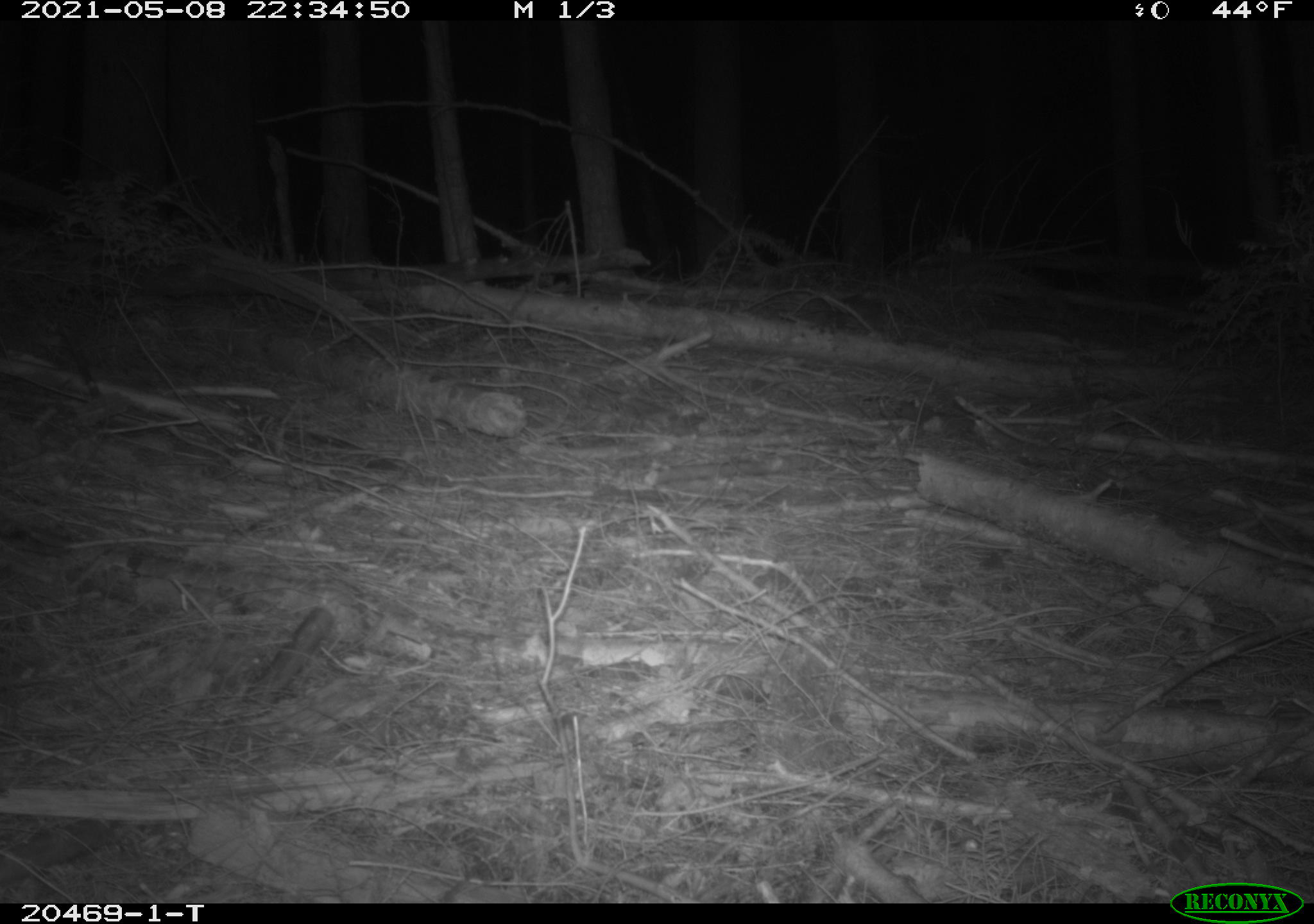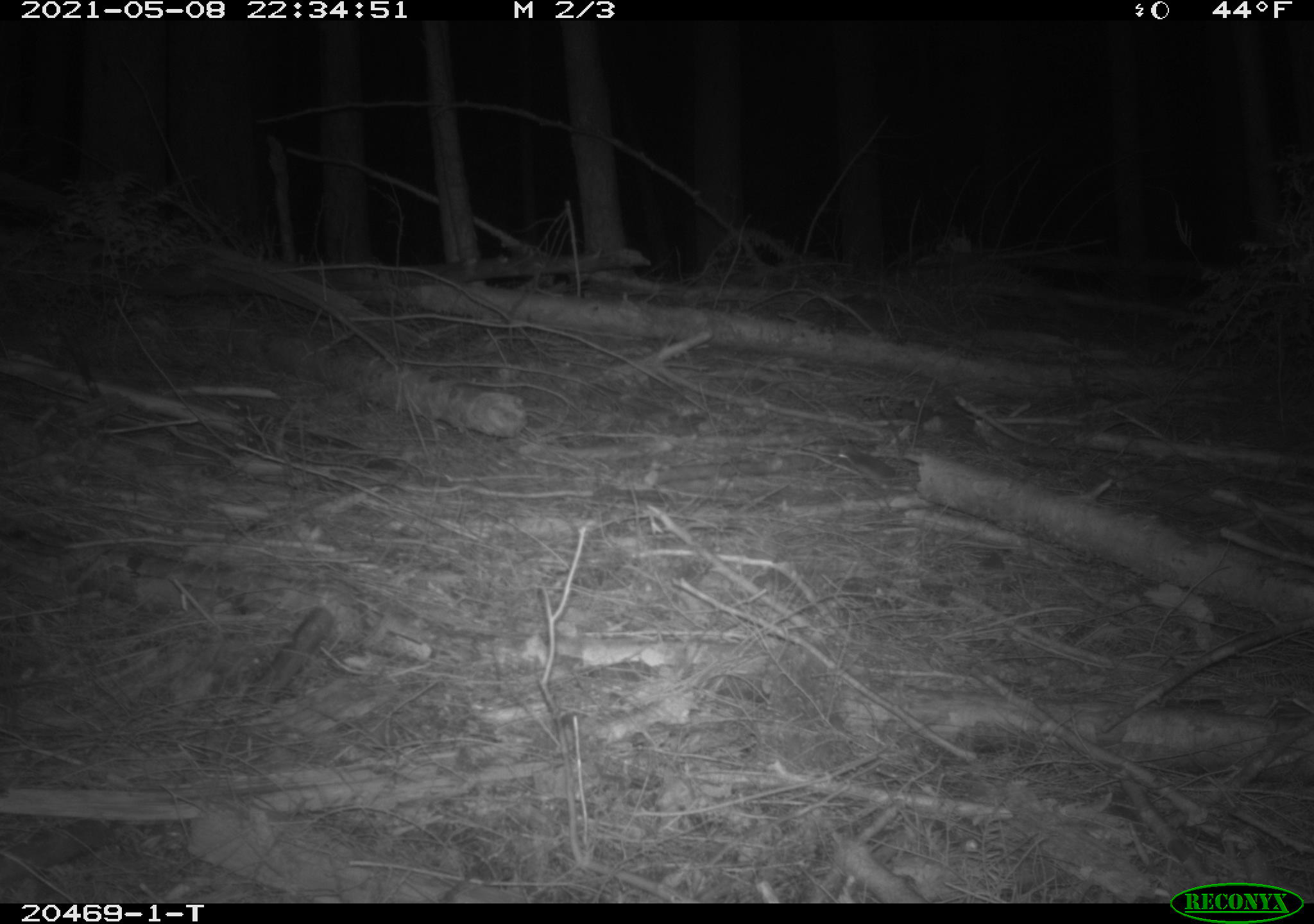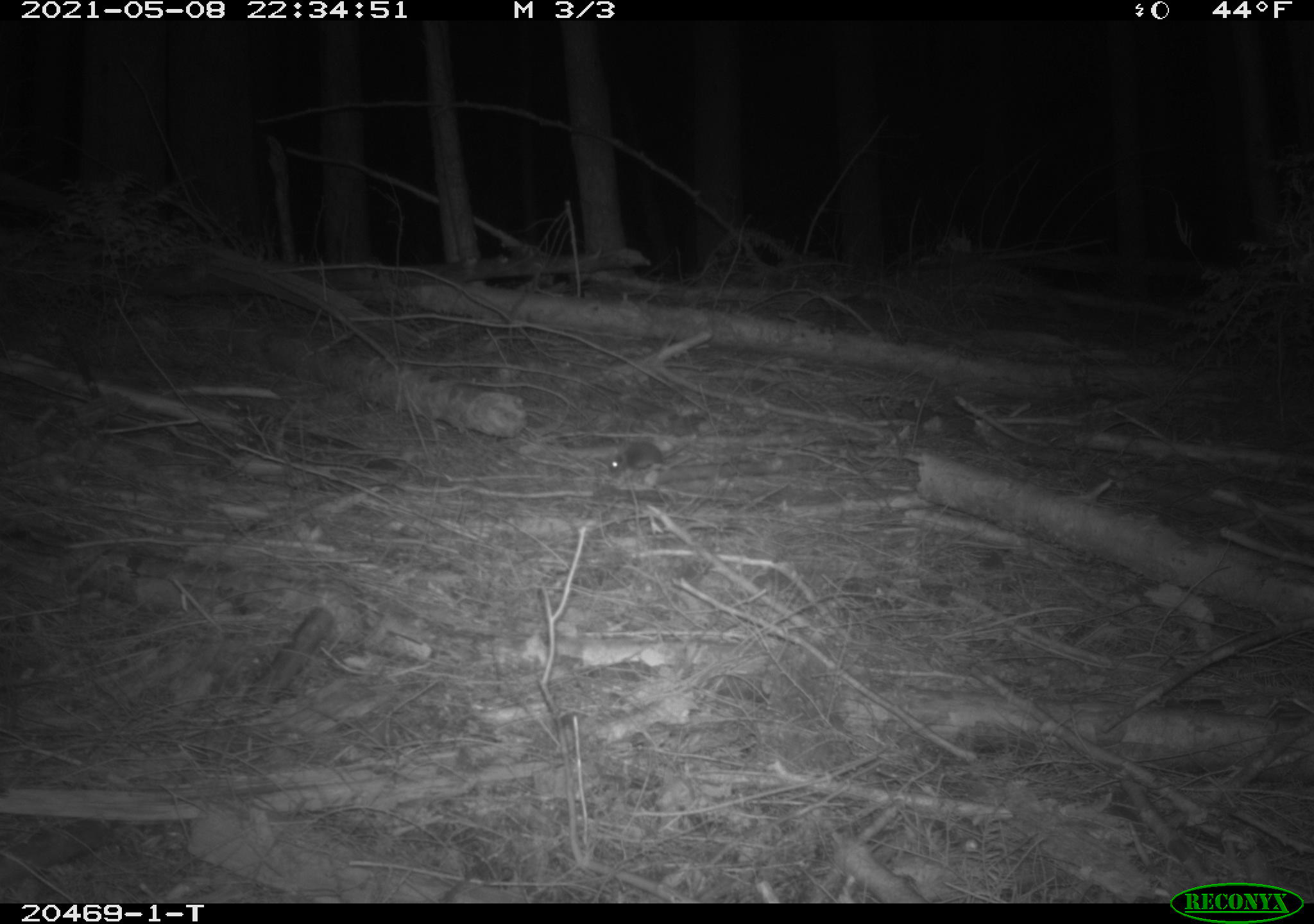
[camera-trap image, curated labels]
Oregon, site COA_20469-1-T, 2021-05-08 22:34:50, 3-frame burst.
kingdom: Animalia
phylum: Chordata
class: Mammalia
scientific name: Mammalia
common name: small mammal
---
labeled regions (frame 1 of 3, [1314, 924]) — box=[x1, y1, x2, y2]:
small mammal: box=[1062, 452, 1159, 523]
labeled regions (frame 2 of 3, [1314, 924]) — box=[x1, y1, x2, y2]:
small mammal: box=[807, 431, 926, 507]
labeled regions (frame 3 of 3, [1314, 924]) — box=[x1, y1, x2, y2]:
small mammal: box=[574, 412, 721, 493]